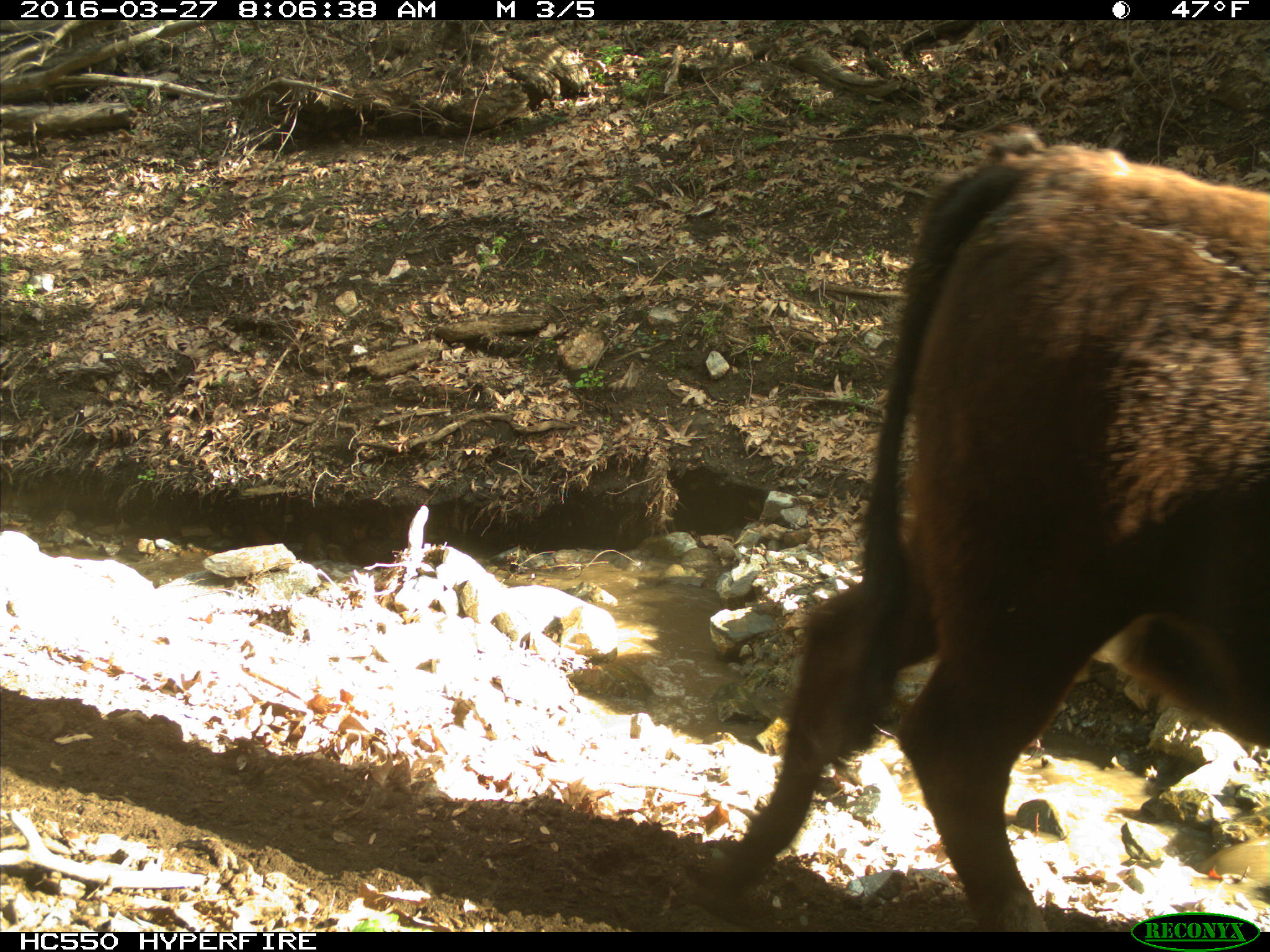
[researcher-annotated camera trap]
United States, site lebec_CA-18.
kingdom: Animalia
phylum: Chordata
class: Mammalia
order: Artiodactyla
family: Bovidae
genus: Bos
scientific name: Bos taurus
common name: domestic cow